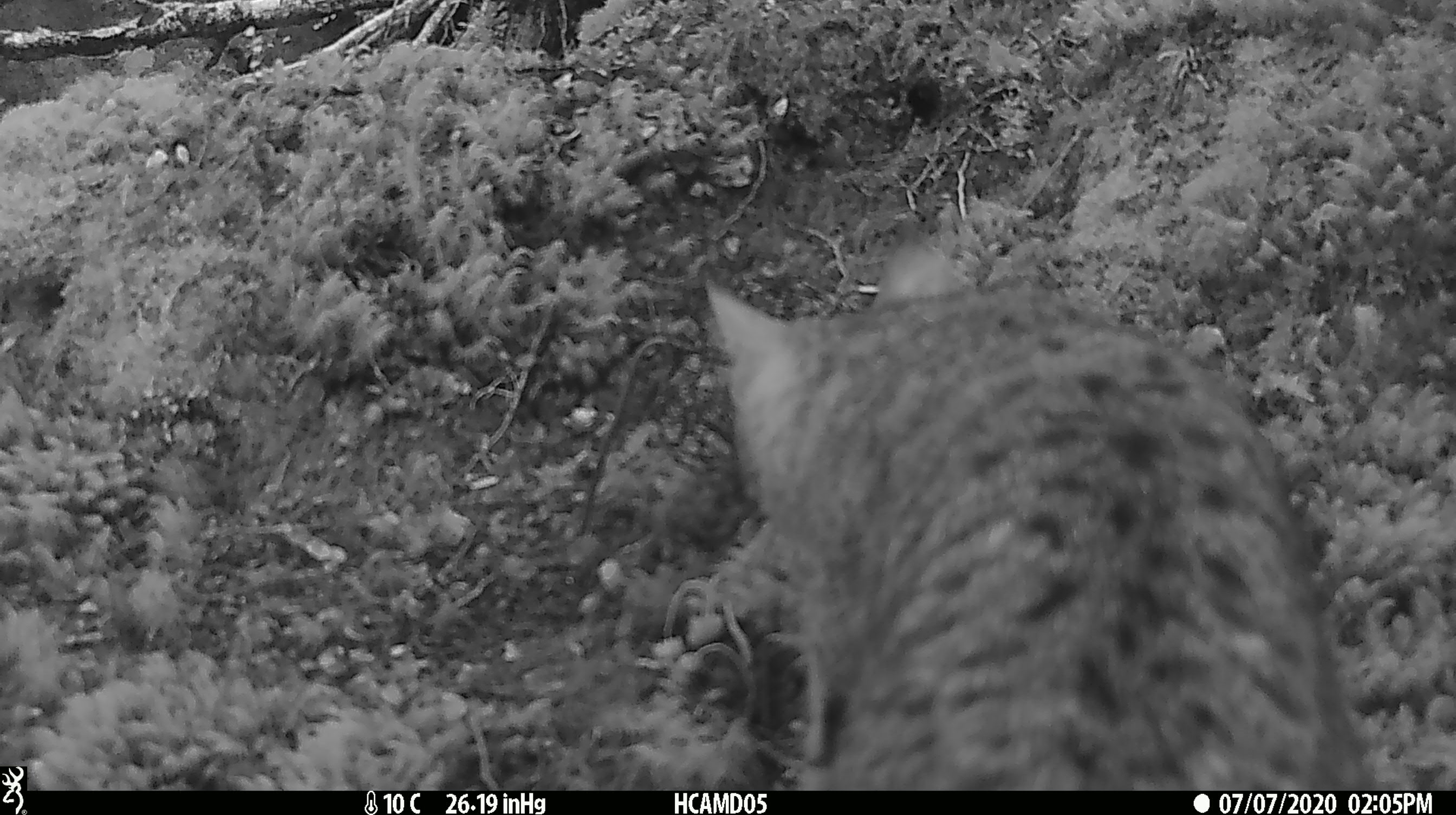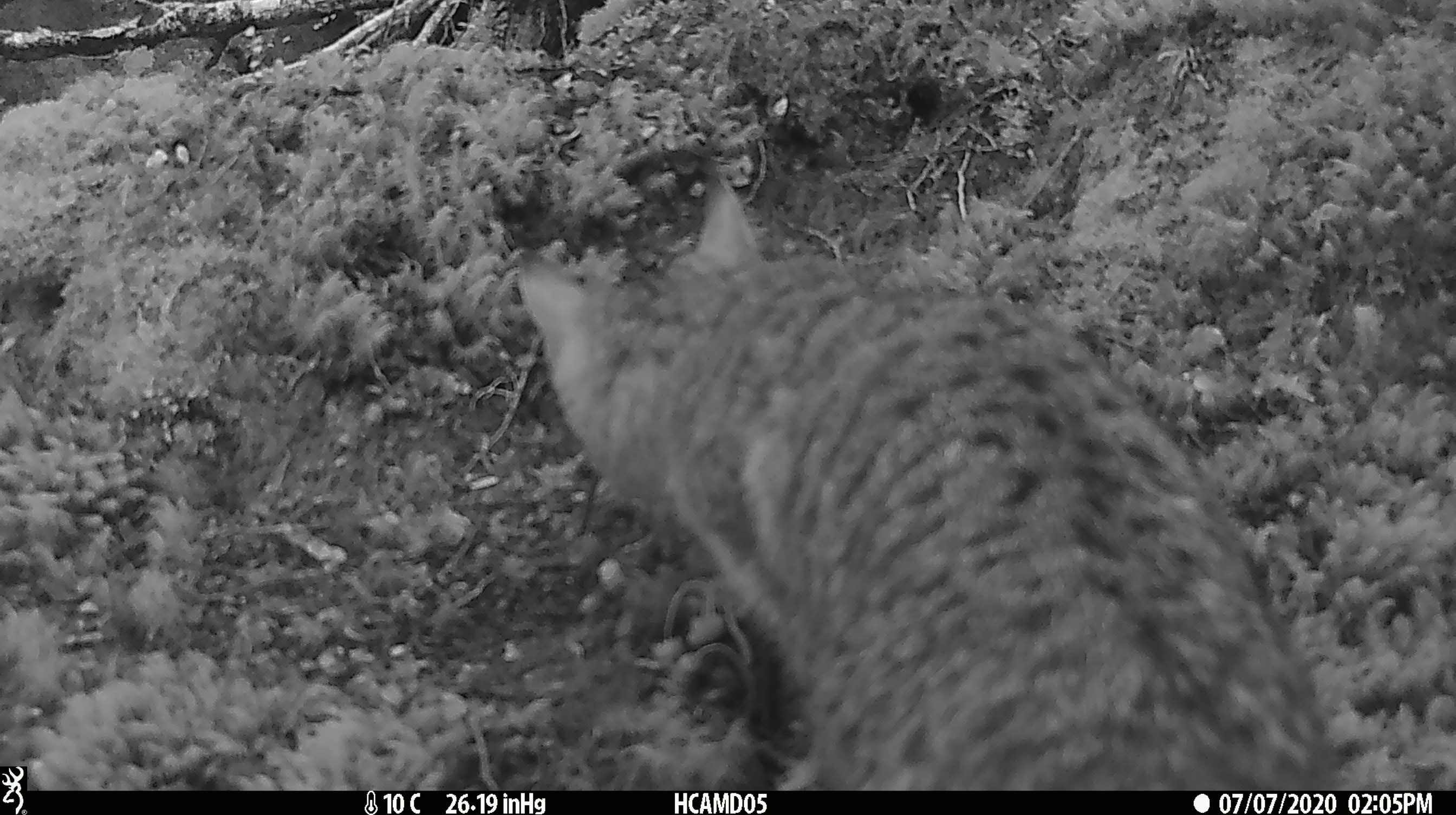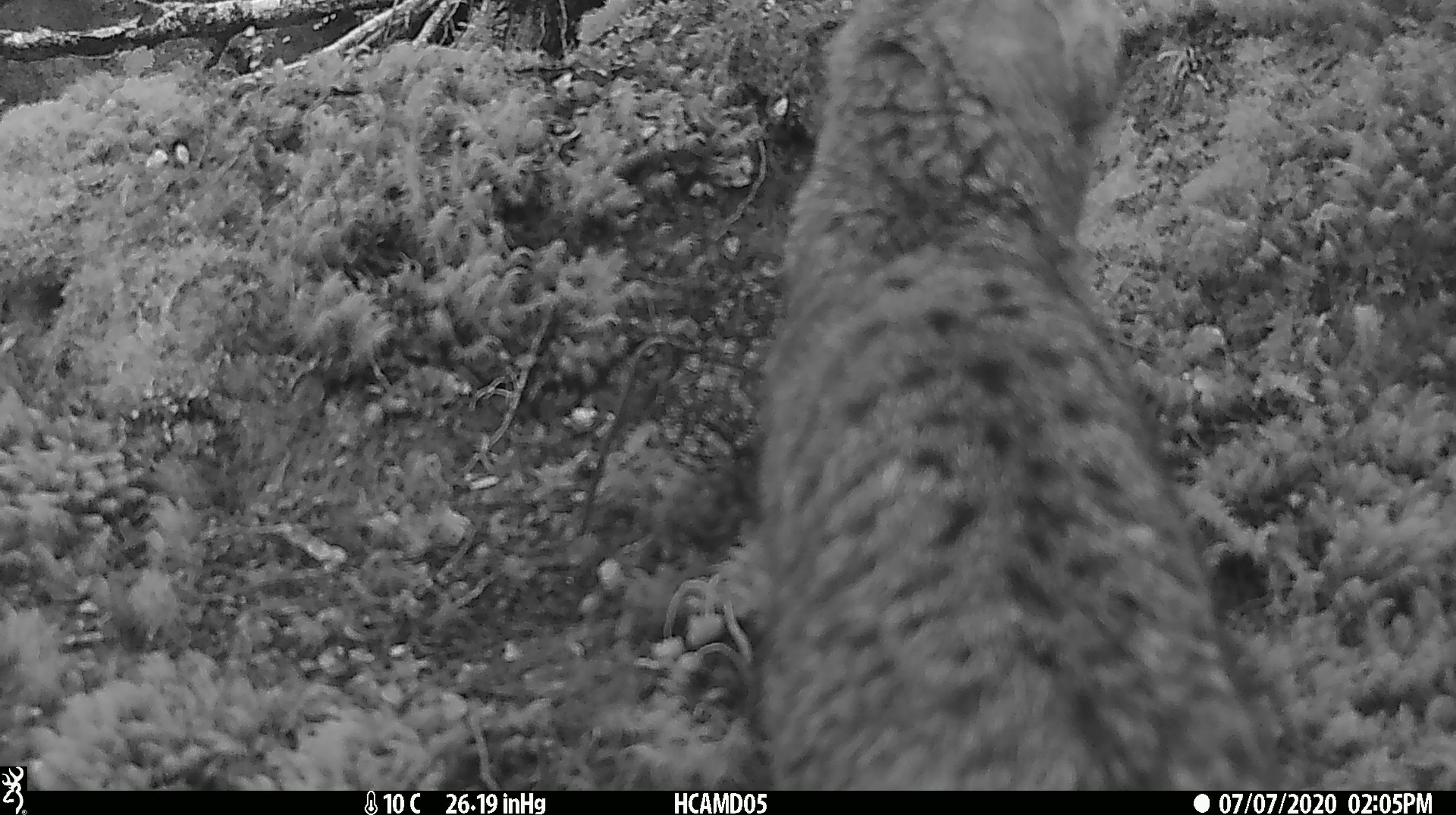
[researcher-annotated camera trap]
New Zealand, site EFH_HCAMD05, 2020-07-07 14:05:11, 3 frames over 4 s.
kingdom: Animalia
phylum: Chordata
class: Mammalia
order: Carnivora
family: Felidae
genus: Felis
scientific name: Felis catus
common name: domestic cat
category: cat